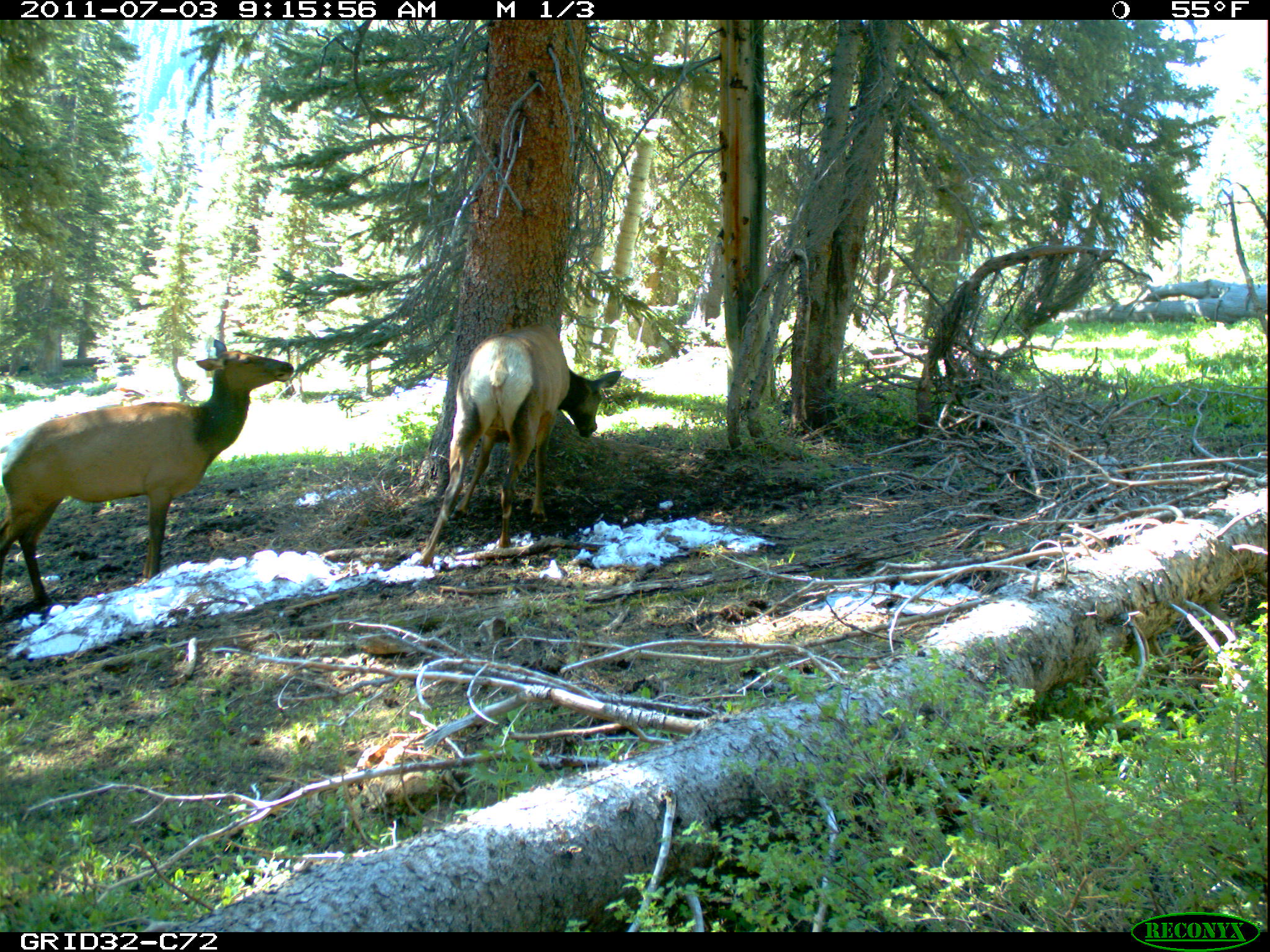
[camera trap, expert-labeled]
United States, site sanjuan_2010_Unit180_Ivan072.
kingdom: Animalia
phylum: Chordata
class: Mammalia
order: Artiodactyla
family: Cervidae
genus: Cervus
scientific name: Cervus elaphus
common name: red deer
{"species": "Cervus elaphus (red deer)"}